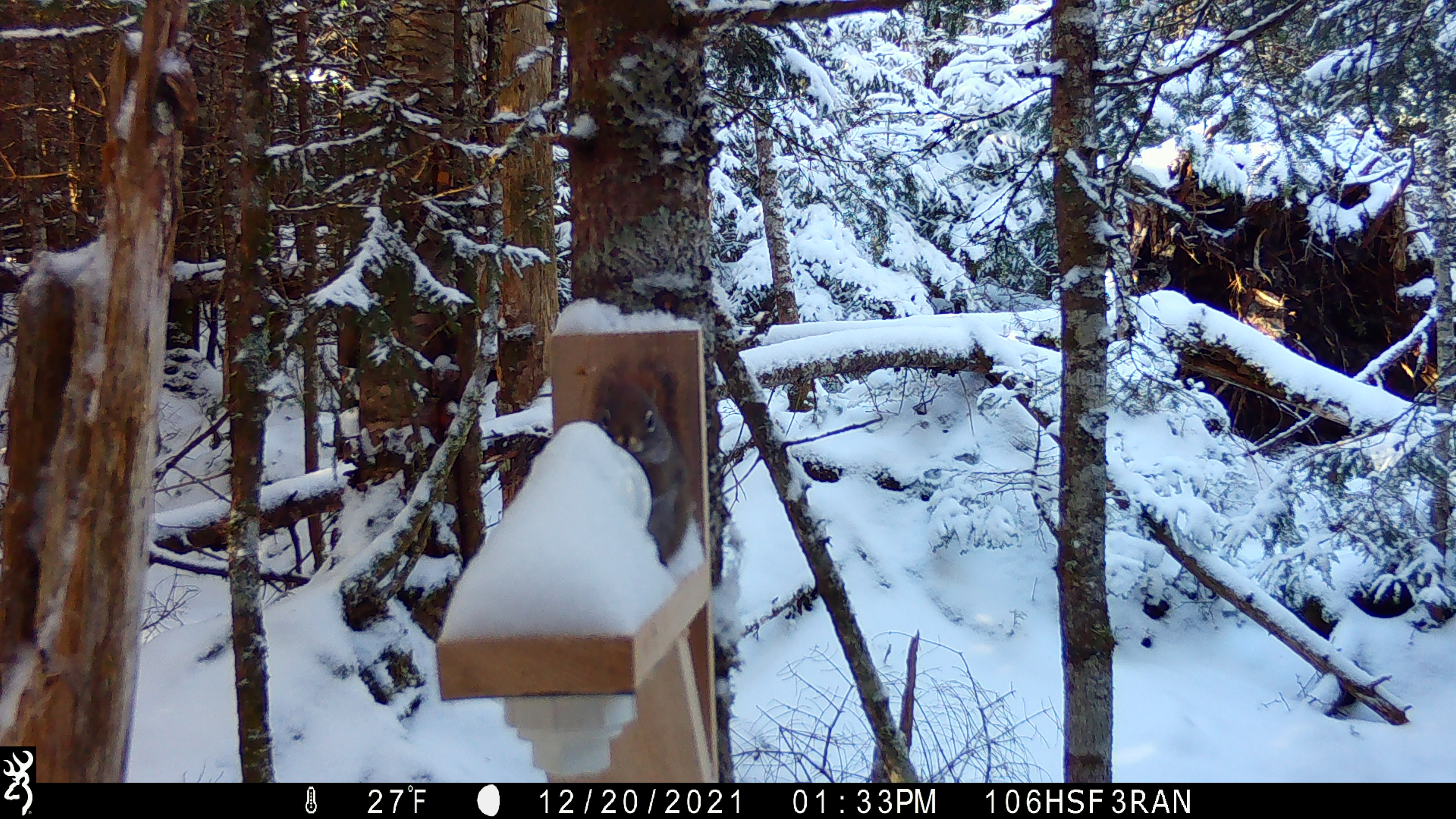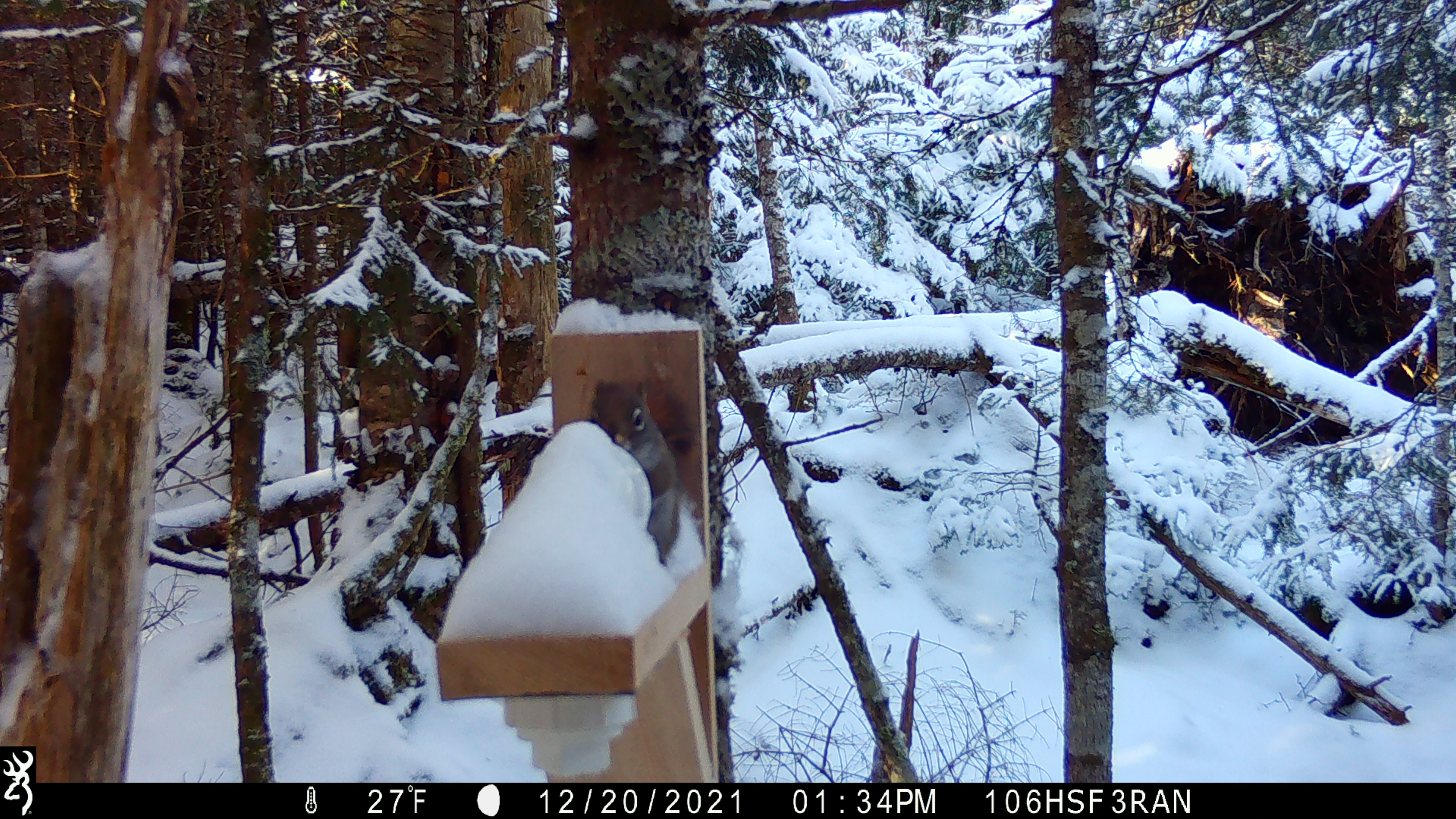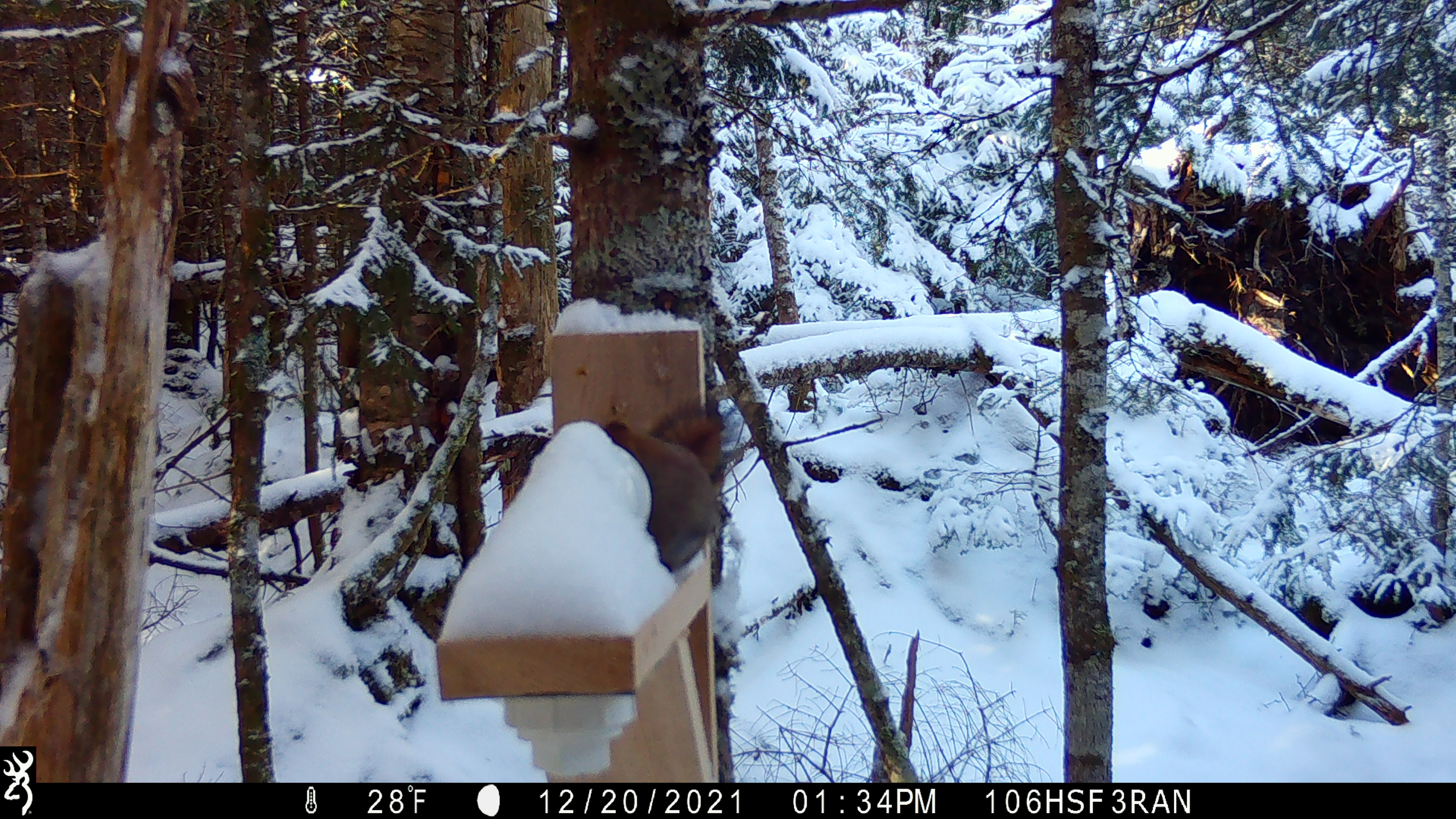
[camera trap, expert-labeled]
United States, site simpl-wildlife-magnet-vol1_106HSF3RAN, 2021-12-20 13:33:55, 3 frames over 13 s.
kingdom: Animalia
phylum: Chordata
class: Mammalia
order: Rodentia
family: Sciuridae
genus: Tamiasciurus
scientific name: Tamiasciurus hudsonicus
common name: red squirrel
Red squirrel (Tamiasciurus hudsonicus).